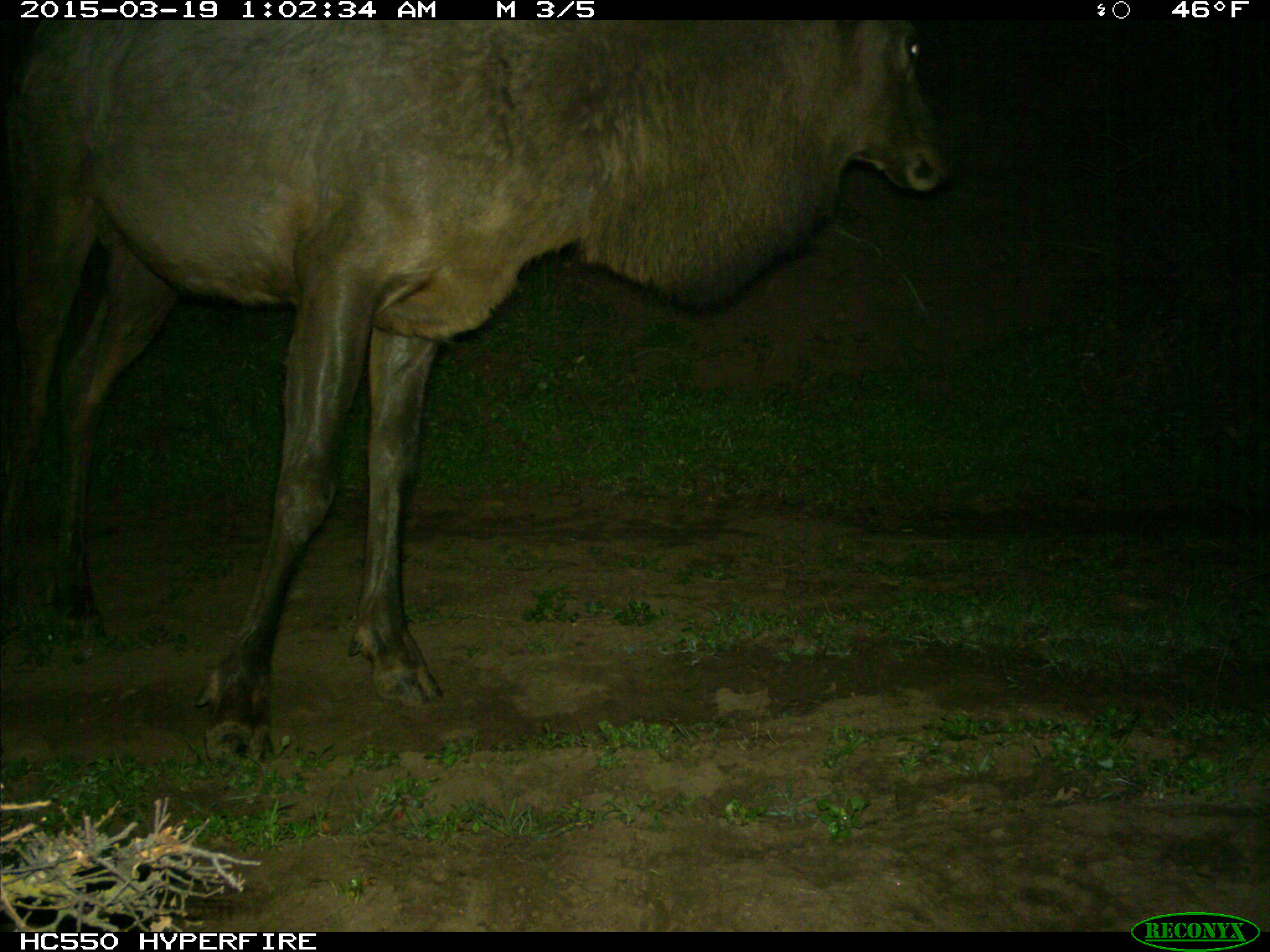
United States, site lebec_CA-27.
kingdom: Animalia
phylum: Chordata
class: Mammalia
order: Artiodactyla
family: Cervidae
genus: Cervus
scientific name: Cervus canadensis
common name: elk